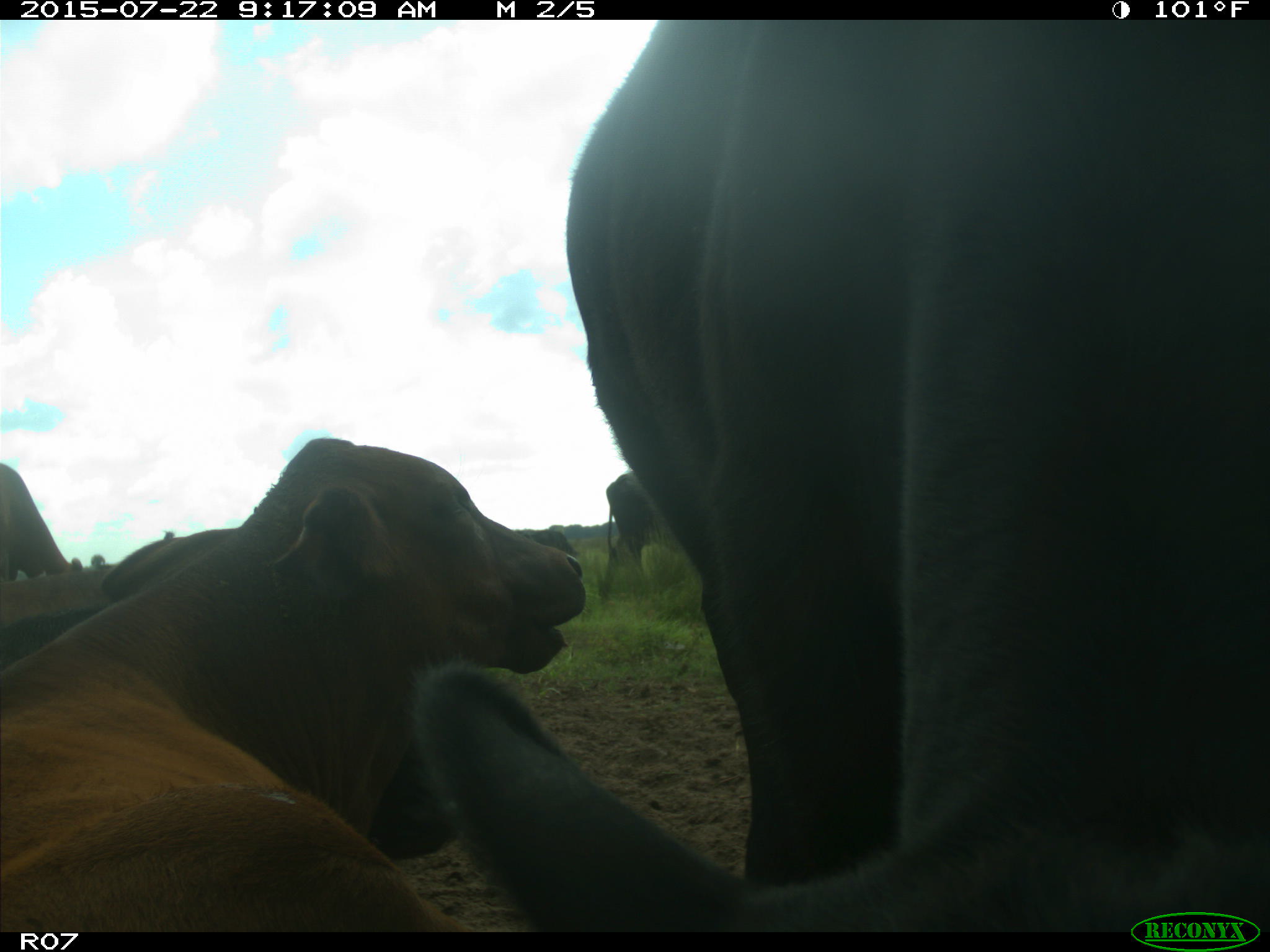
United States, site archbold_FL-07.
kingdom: Animalia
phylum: Chordata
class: Mammalia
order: Artiodactyla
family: Suidae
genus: Sus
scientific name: Sus scrofa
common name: wild boar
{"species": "Sus scrofa (wild boar)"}